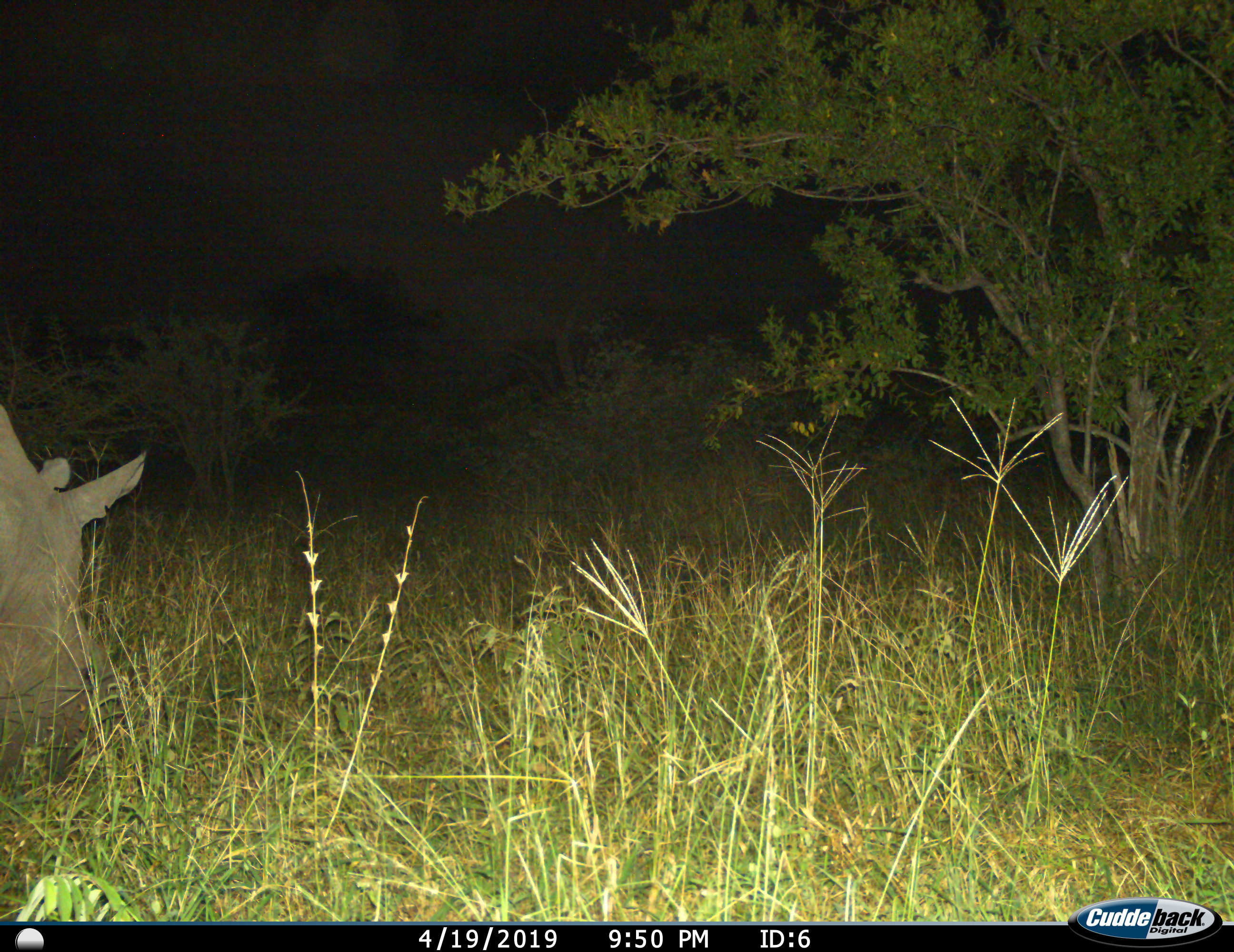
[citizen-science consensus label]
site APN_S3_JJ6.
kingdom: Animalia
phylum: Chordata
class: Mammalia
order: Perissodactyla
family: Rhinocerotidae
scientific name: Rhinocerotidae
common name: unknown rhinoceros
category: rhinocerosunknown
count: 1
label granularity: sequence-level